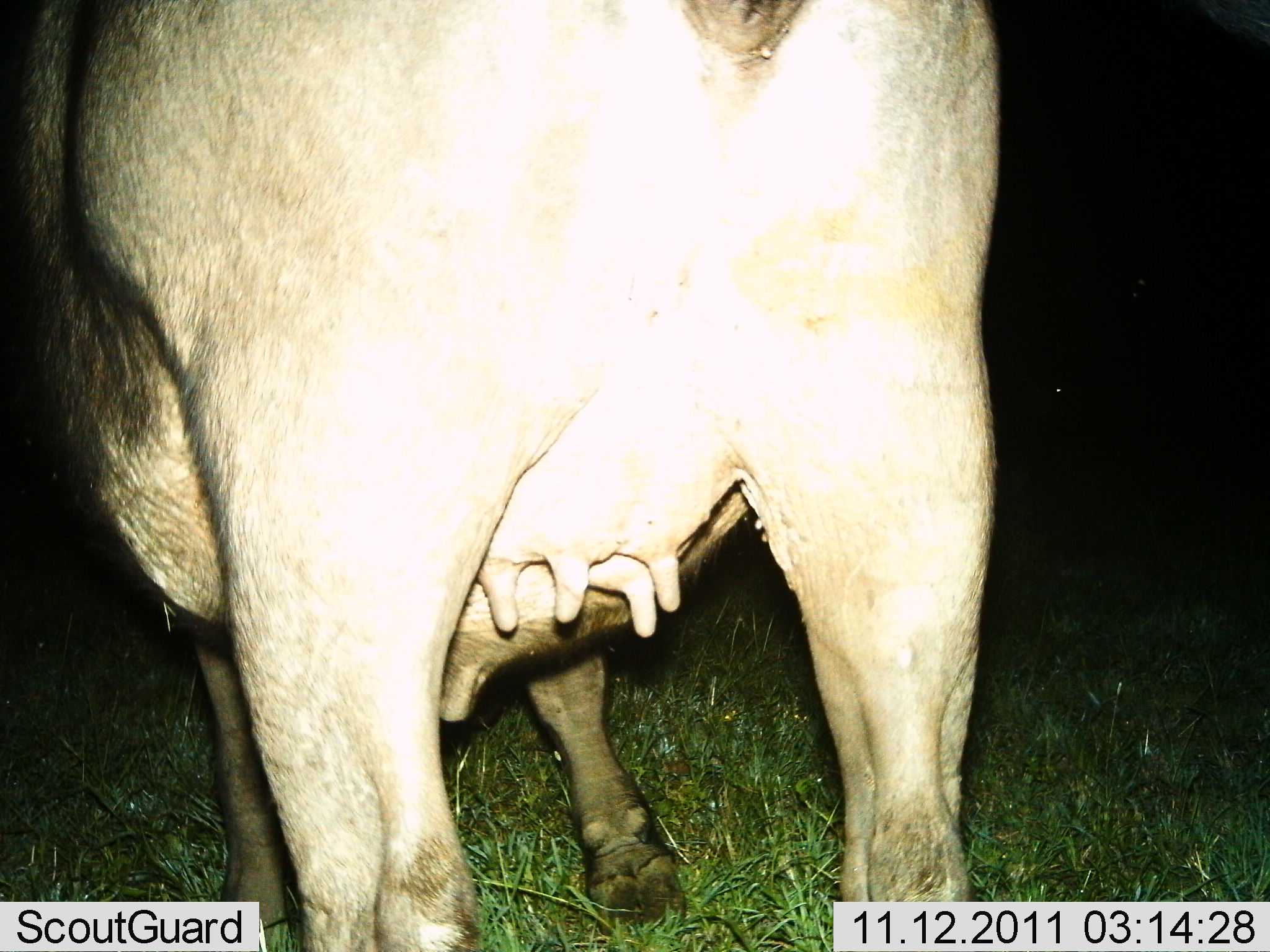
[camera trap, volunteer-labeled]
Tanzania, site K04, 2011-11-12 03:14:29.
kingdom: Animalia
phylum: Chordata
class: Mammalia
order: Artiodactyla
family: Bovidae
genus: Tragelaphus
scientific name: Tragelaphus oryx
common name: eland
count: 1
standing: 100%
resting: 0%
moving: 0%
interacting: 0%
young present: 0%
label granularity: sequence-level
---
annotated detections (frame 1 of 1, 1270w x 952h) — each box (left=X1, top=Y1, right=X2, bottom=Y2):
animal: (left=1, top=1, right=1005, bottom=952)